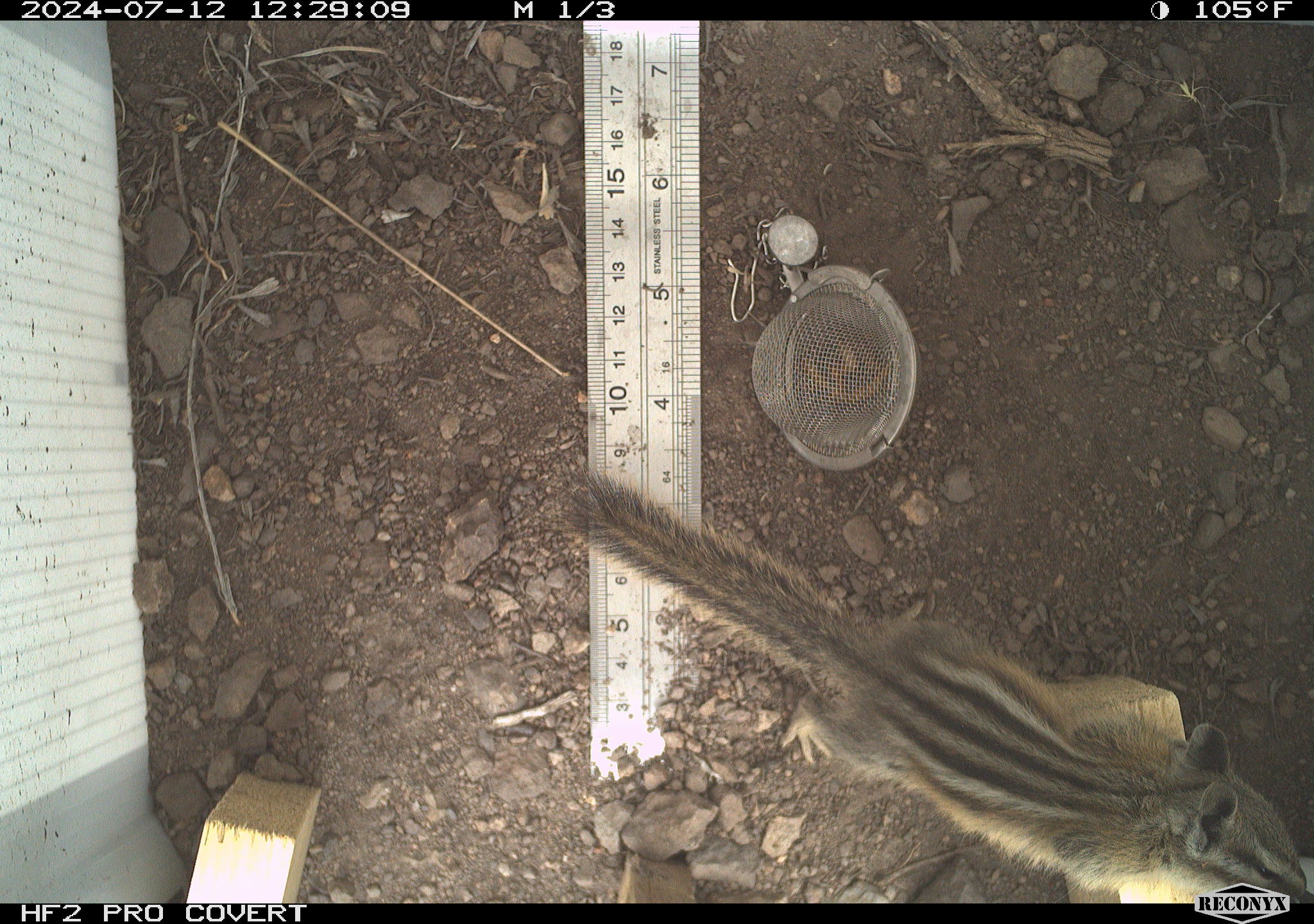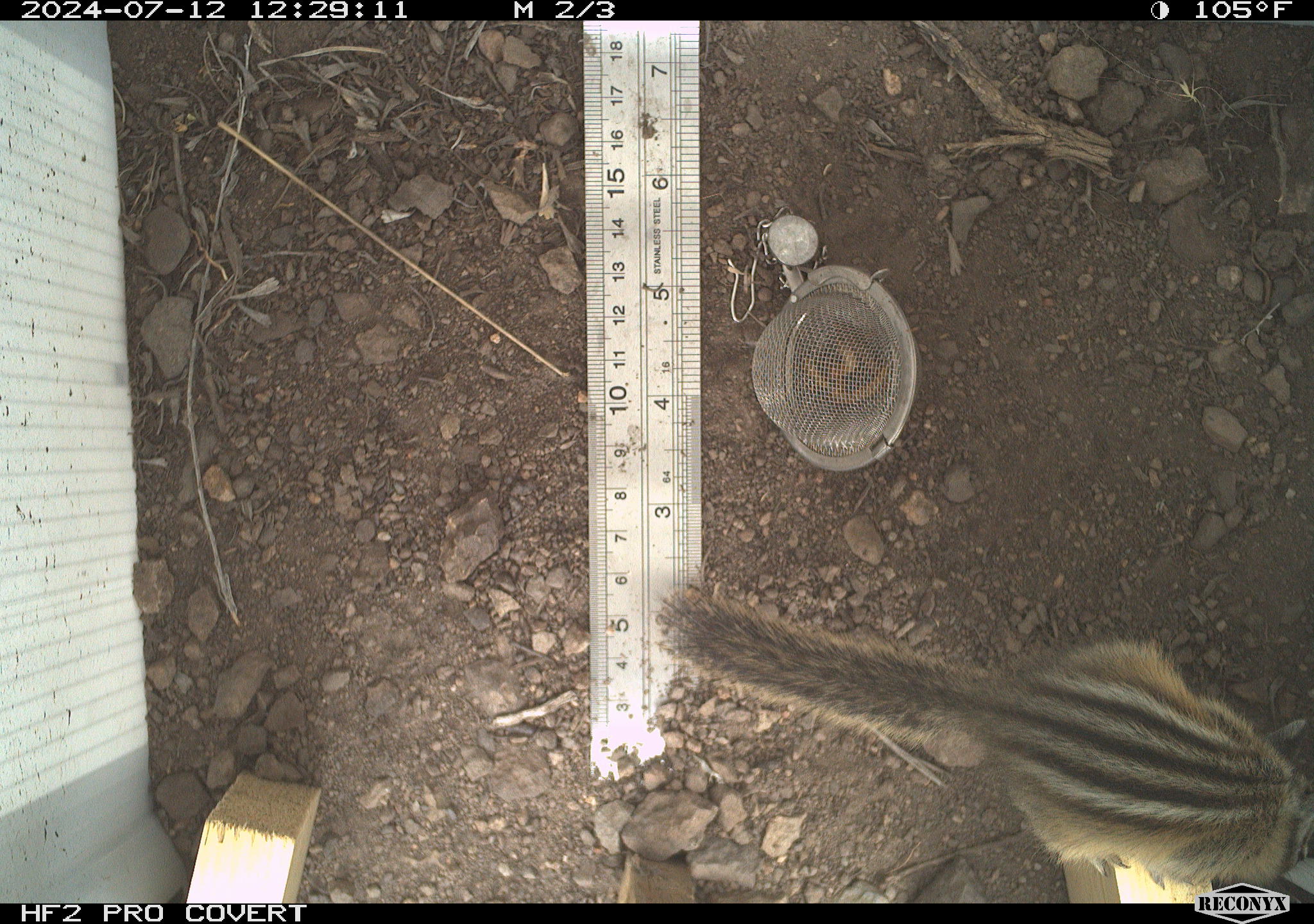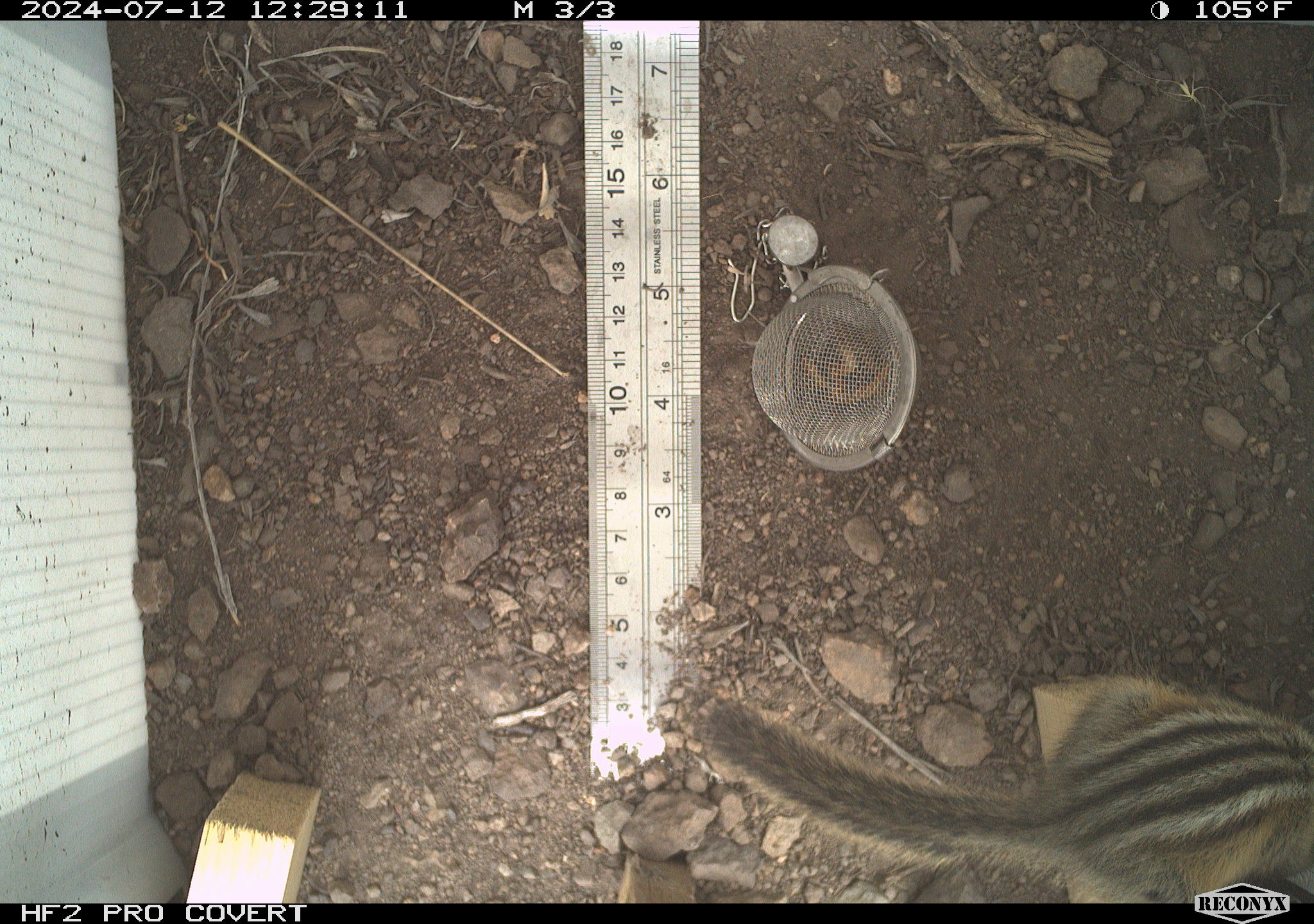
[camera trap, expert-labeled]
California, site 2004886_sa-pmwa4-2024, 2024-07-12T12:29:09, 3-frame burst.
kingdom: Animalia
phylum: Chordata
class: Mammalia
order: Rodentia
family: Sciuridae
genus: Neotamias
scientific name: Neotamias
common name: western chipmunks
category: neotamias species